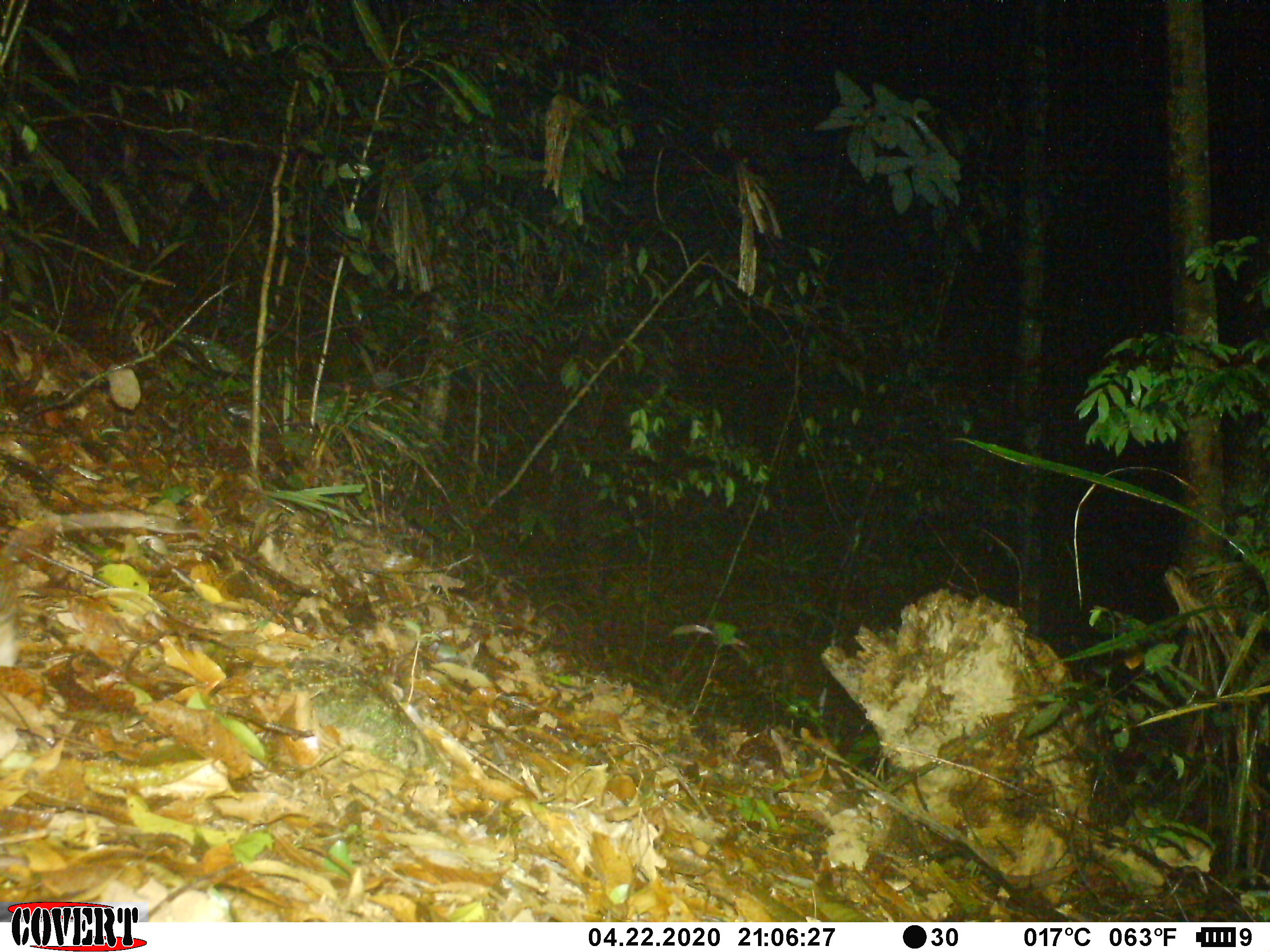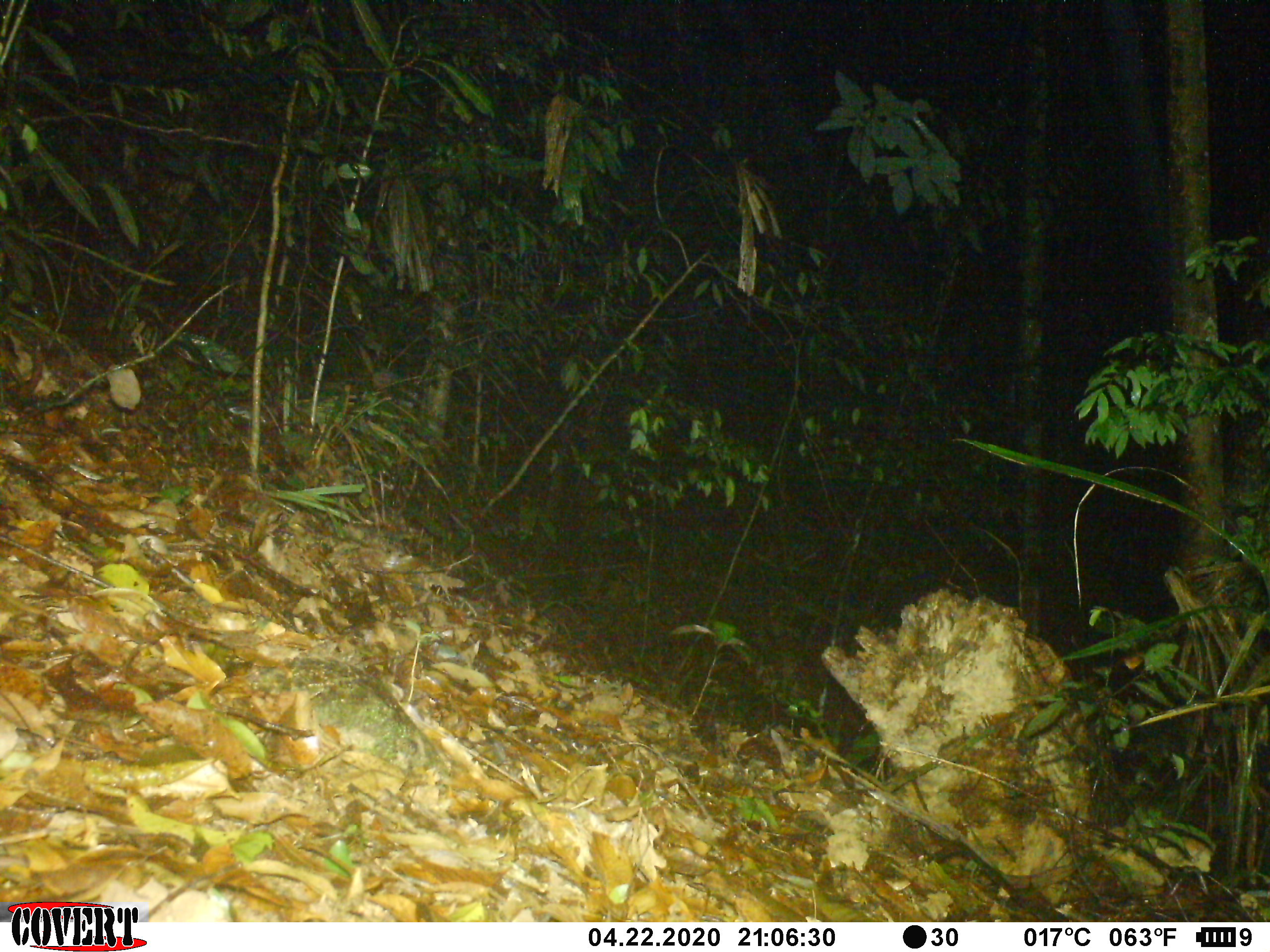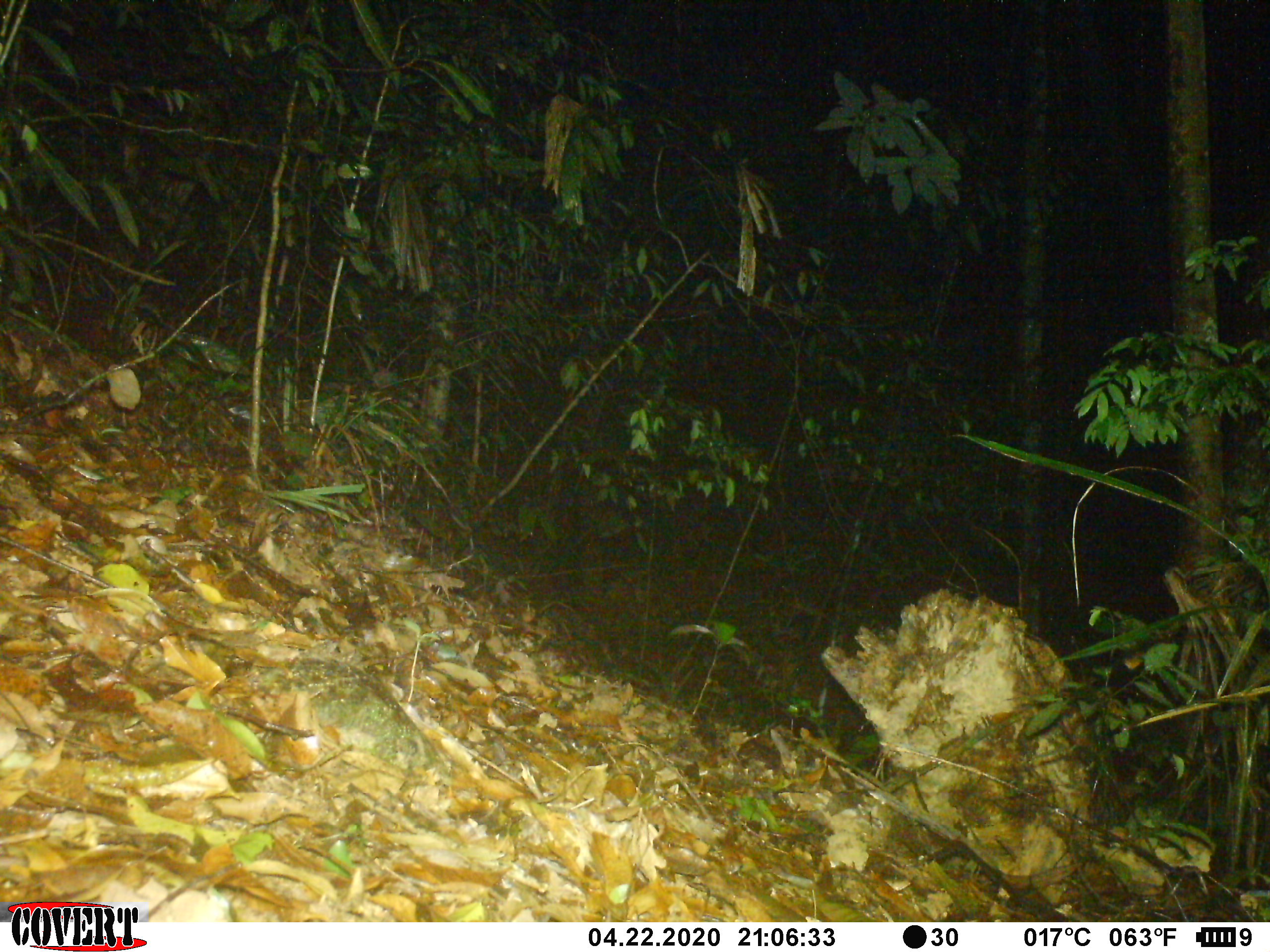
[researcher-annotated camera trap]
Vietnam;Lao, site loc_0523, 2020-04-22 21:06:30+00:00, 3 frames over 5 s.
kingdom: Animalia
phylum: Chordata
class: Mammalia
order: Rodentia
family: Muridae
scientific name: Muridae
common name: old-world mice and rats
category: unidentified murid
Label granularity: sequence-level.